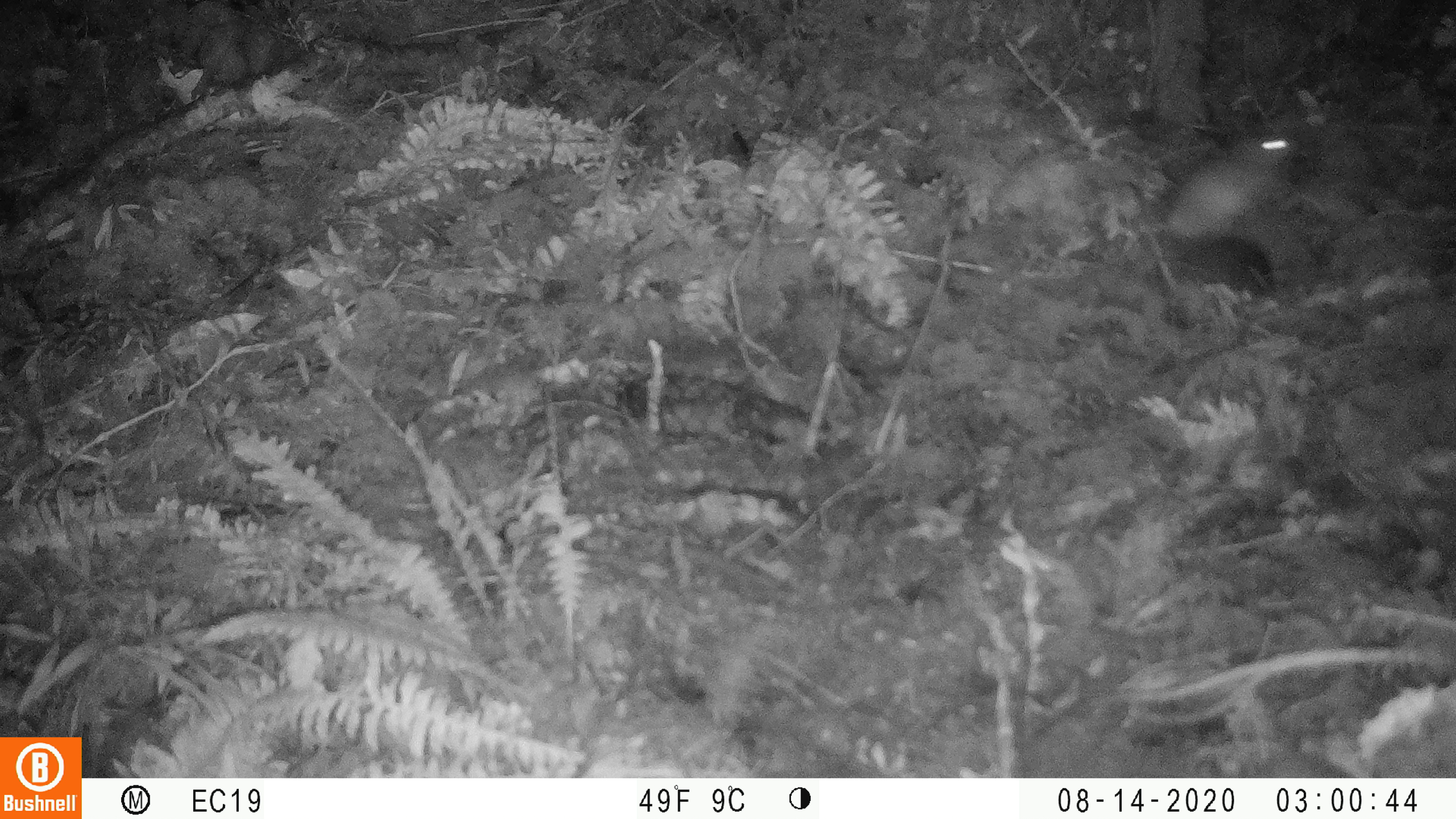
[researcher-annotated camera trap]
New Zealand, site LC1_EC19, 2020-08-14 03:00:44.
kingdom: Animalia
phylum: Chordata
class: Mammalia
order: Rodentia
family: Muridae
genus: Rattus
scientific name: Rattus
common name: rat